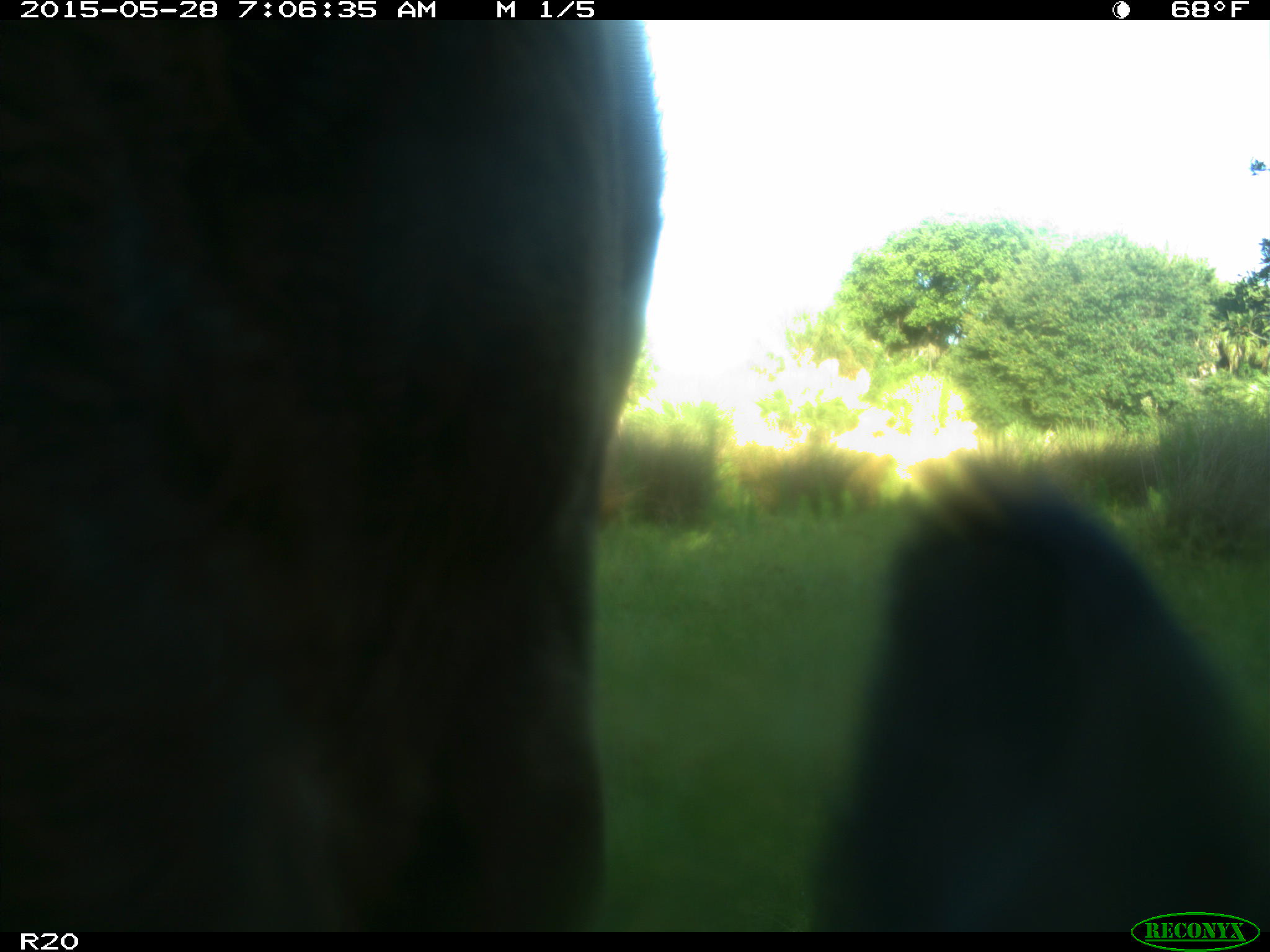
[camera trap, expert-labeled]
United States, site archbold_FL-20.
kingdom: Animalia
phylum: Chordata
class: Mammalia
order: Artiodactyla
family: Bovidae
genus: Bos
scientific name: Bos taurus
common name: domestic cow